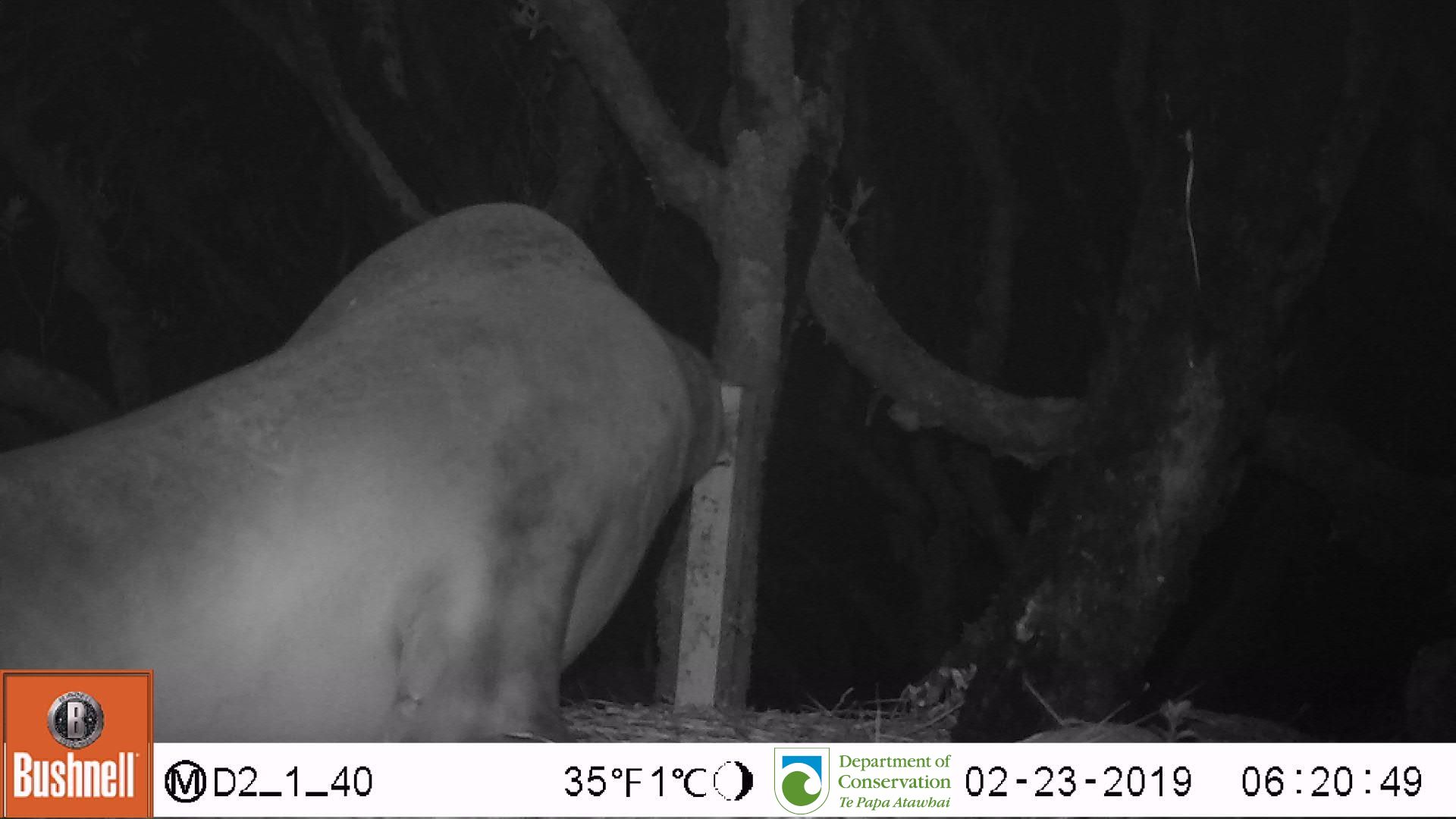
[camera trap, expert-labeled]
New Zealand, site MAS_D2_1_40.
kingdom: Animalia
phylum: Chordata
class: Mammalia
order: Carnivora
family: Otariidae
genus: Phocarctos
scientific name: Phocarctos hookeri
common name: new zealand sea lion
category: sealion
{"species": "sealion (new zealand sea lion) (Phocarctos hookeri)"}